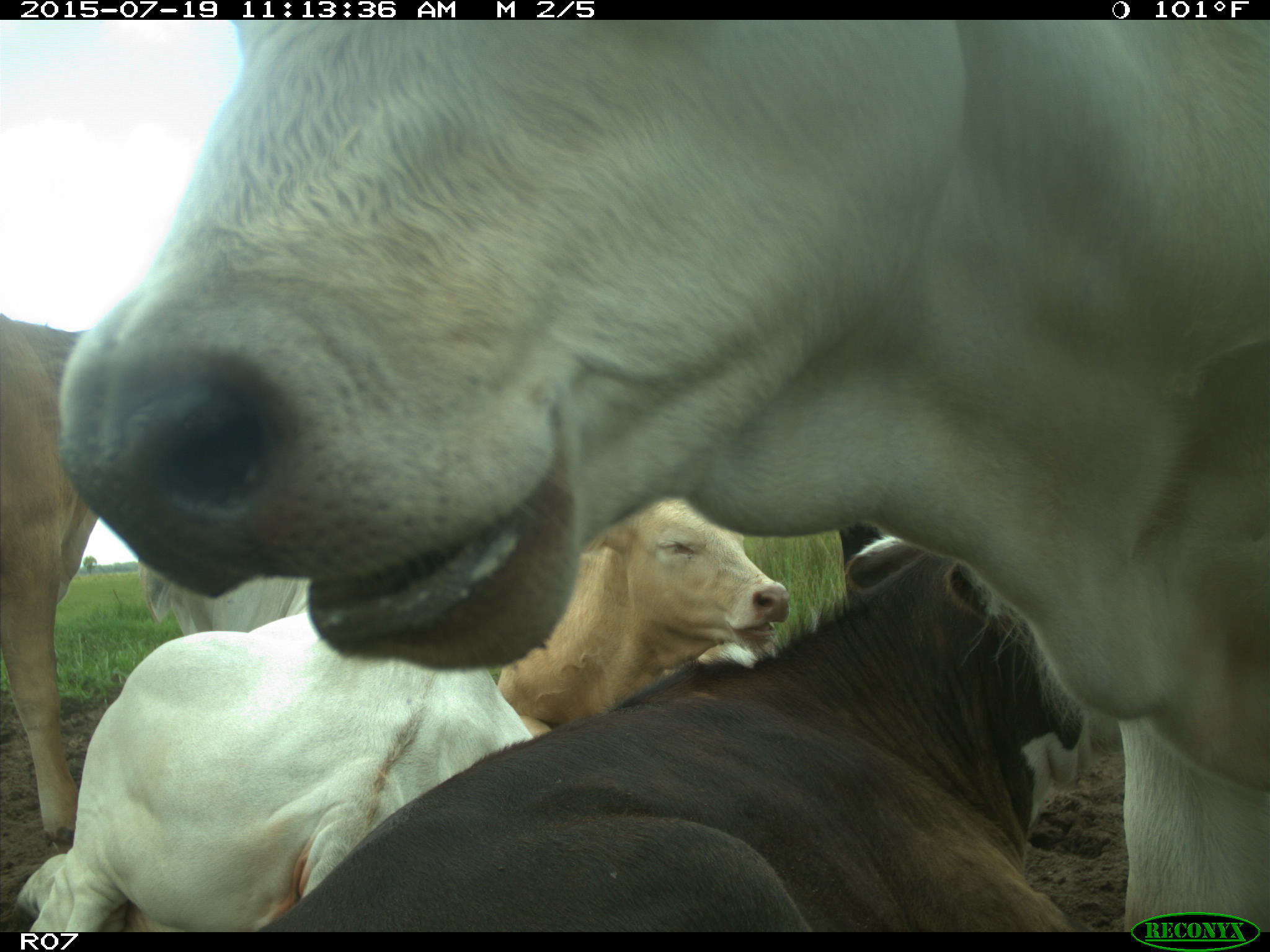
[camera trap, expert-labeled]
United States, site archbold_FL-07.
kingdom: Animalia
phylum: Chordata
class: Mammalia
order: Artiodactyla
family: Bovidae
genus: Bos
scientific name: Bos taurus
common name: domestic cow